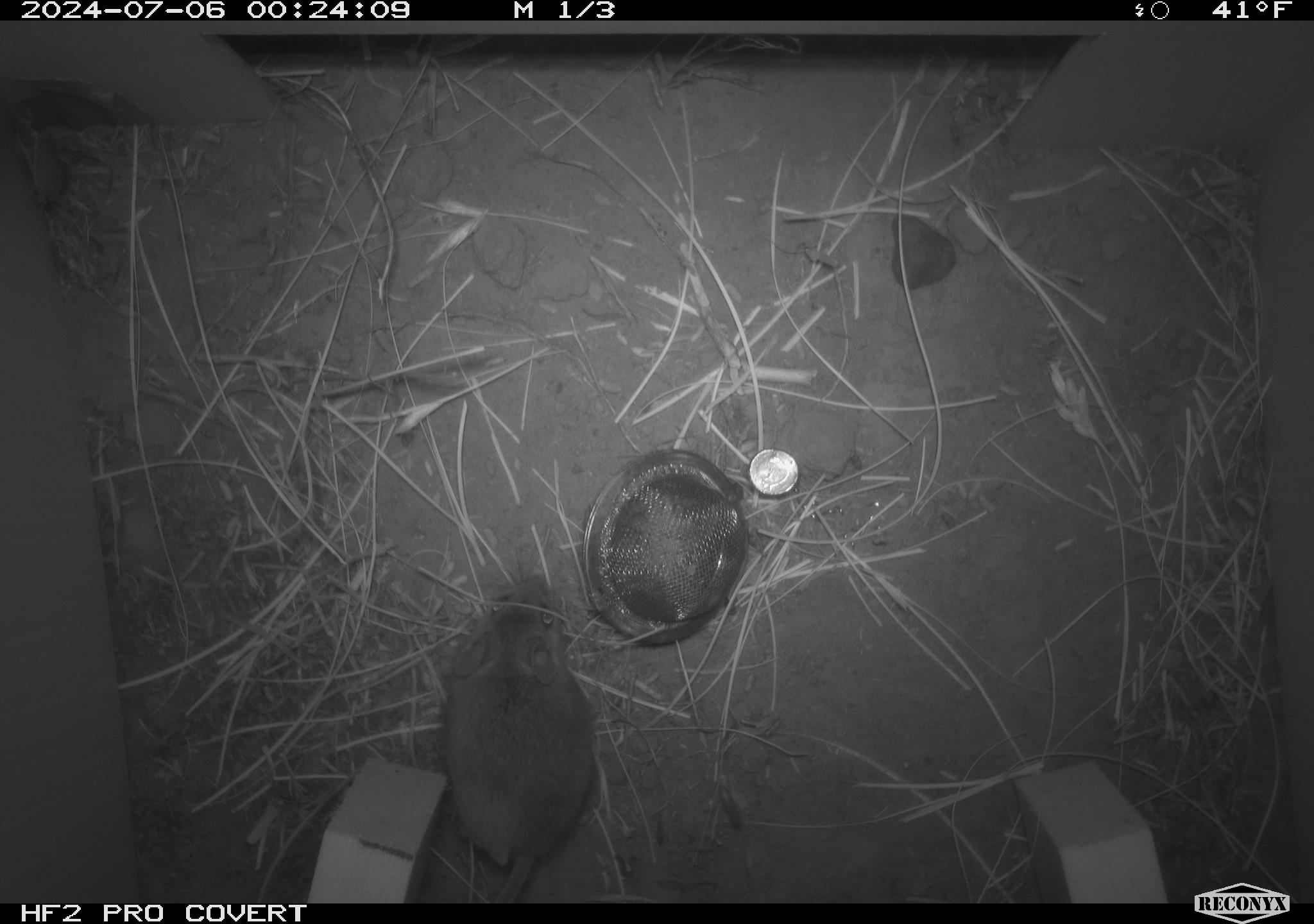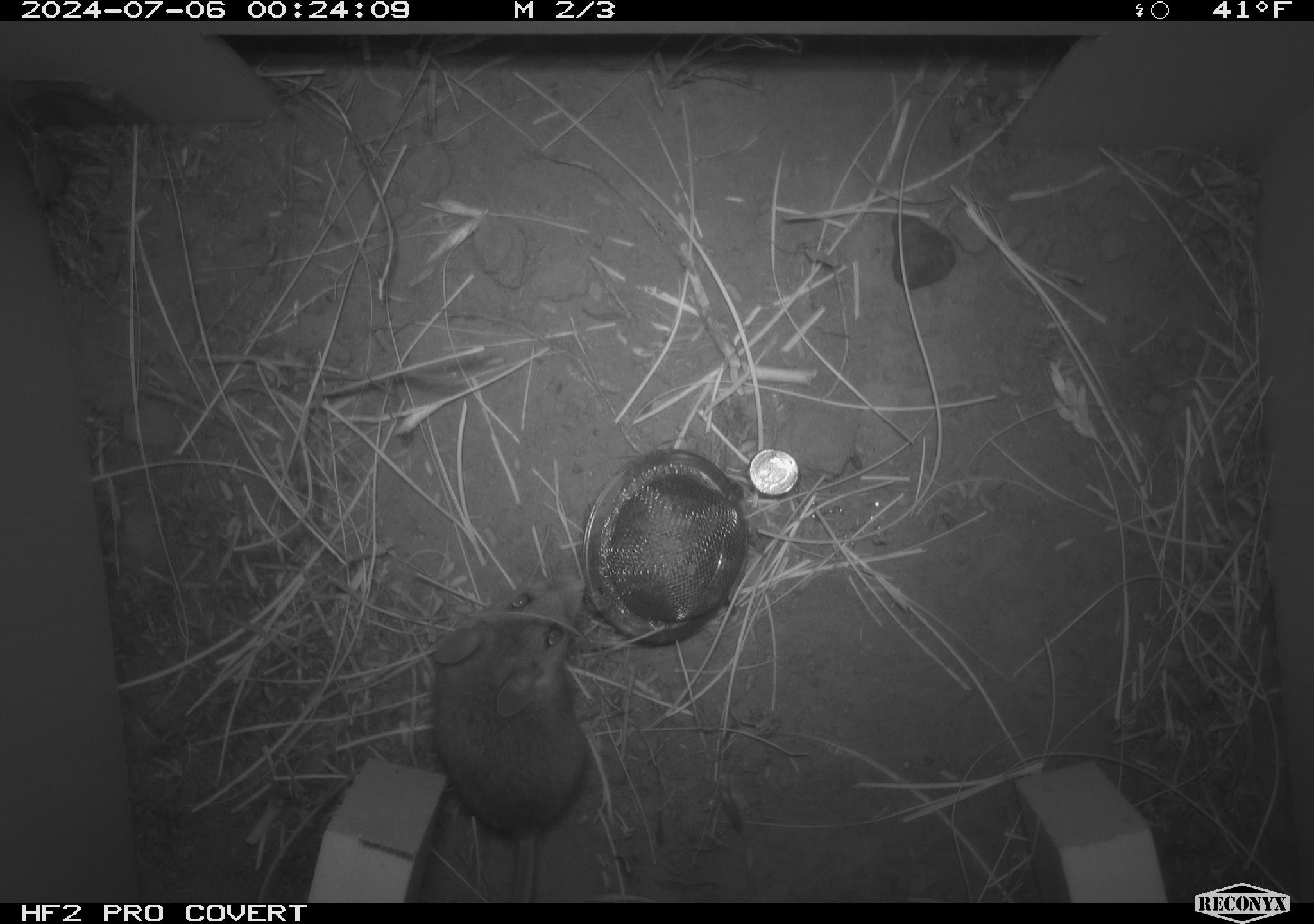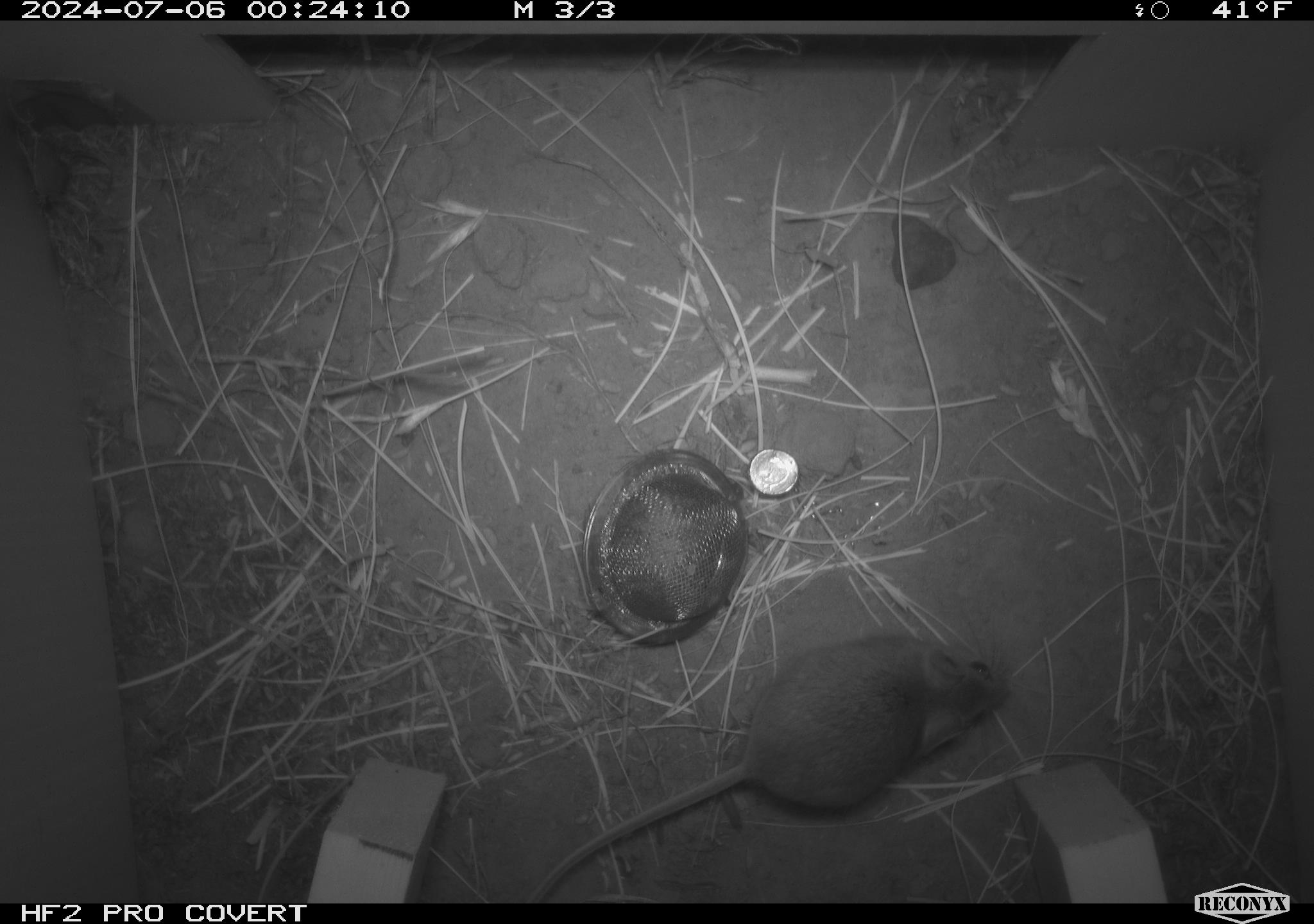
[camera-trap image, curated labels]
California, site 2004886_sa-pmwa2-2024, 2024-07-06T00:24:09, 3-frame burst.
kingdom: Animalia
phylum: Chordata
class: Mammalia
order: Rodentia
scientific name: Rodentia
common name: mouse species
Mouse species (Rodentia).